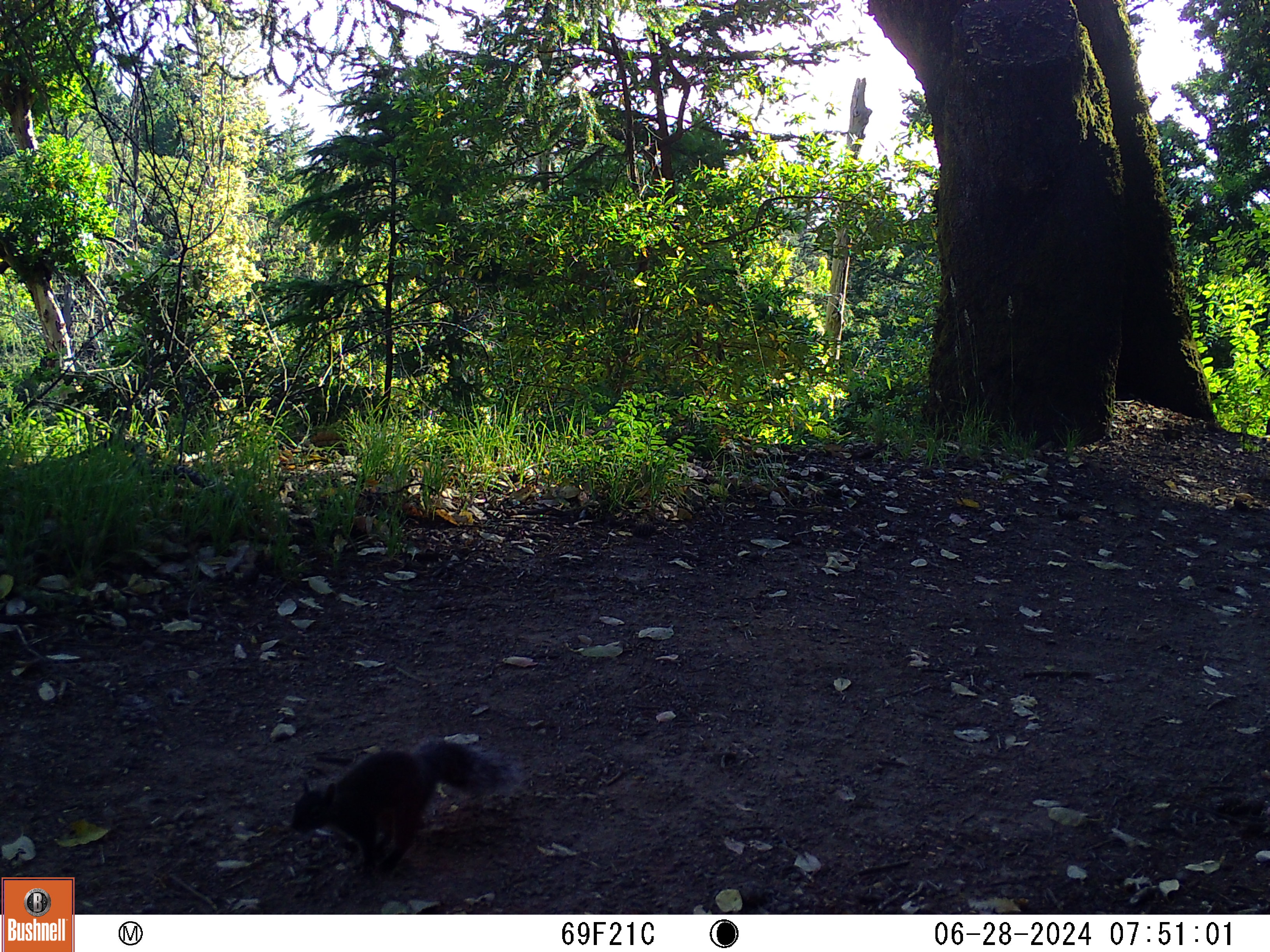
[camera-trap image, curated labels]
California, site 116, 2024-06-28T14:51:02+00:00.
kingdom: Animalia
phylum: Chordata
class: Mammalia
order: Rodentia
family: Sciuridae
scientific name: Sciuridae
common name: squirrel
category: unknown squirrel